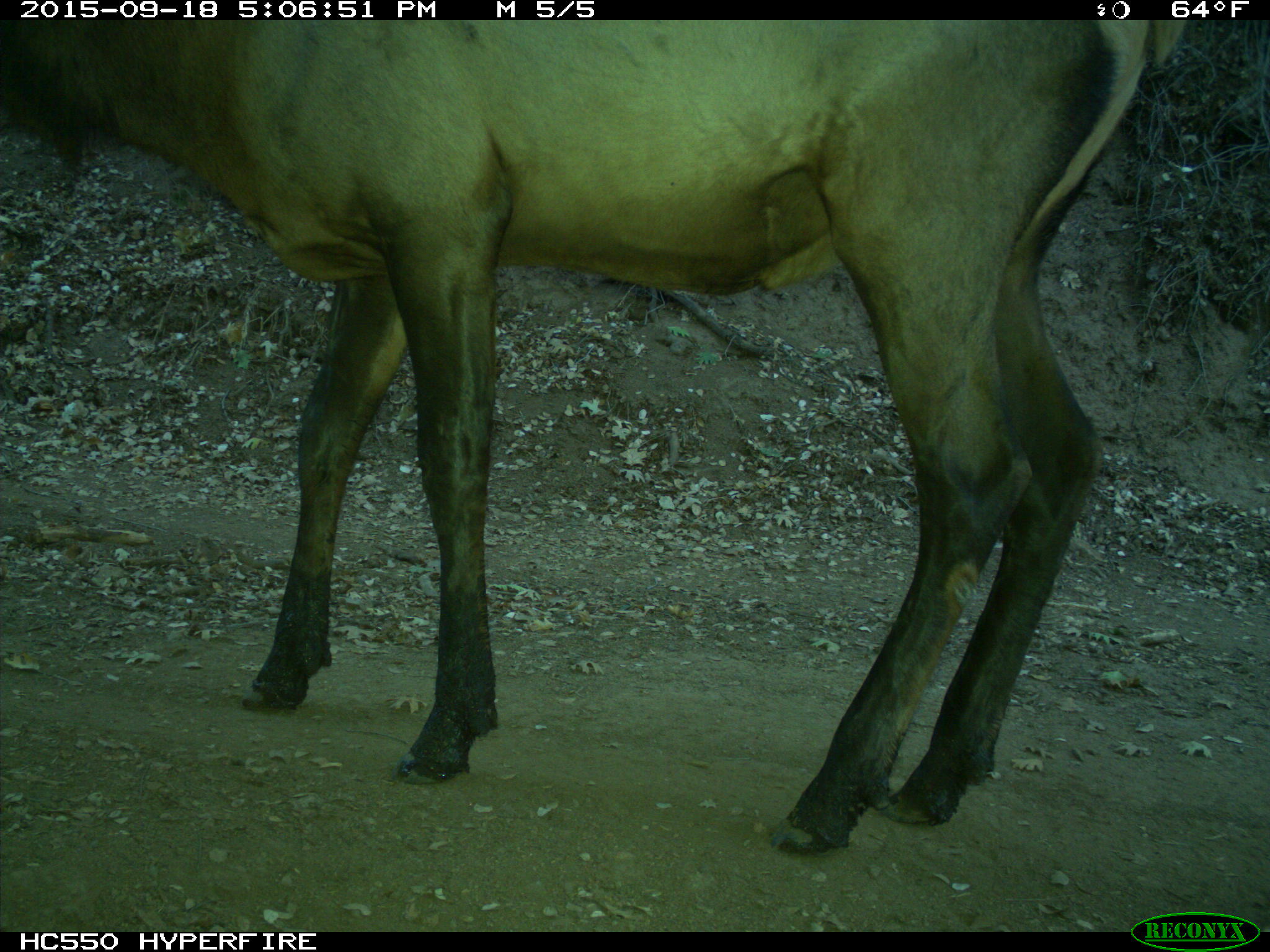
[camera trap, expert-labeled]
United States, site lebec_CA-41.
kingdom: Animalia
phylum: Chordata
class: Mammalia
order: Artiodactyla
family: Cervidae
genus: Cervus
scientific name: Cervus canadensis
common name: elk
Cervus canadensis (elk).